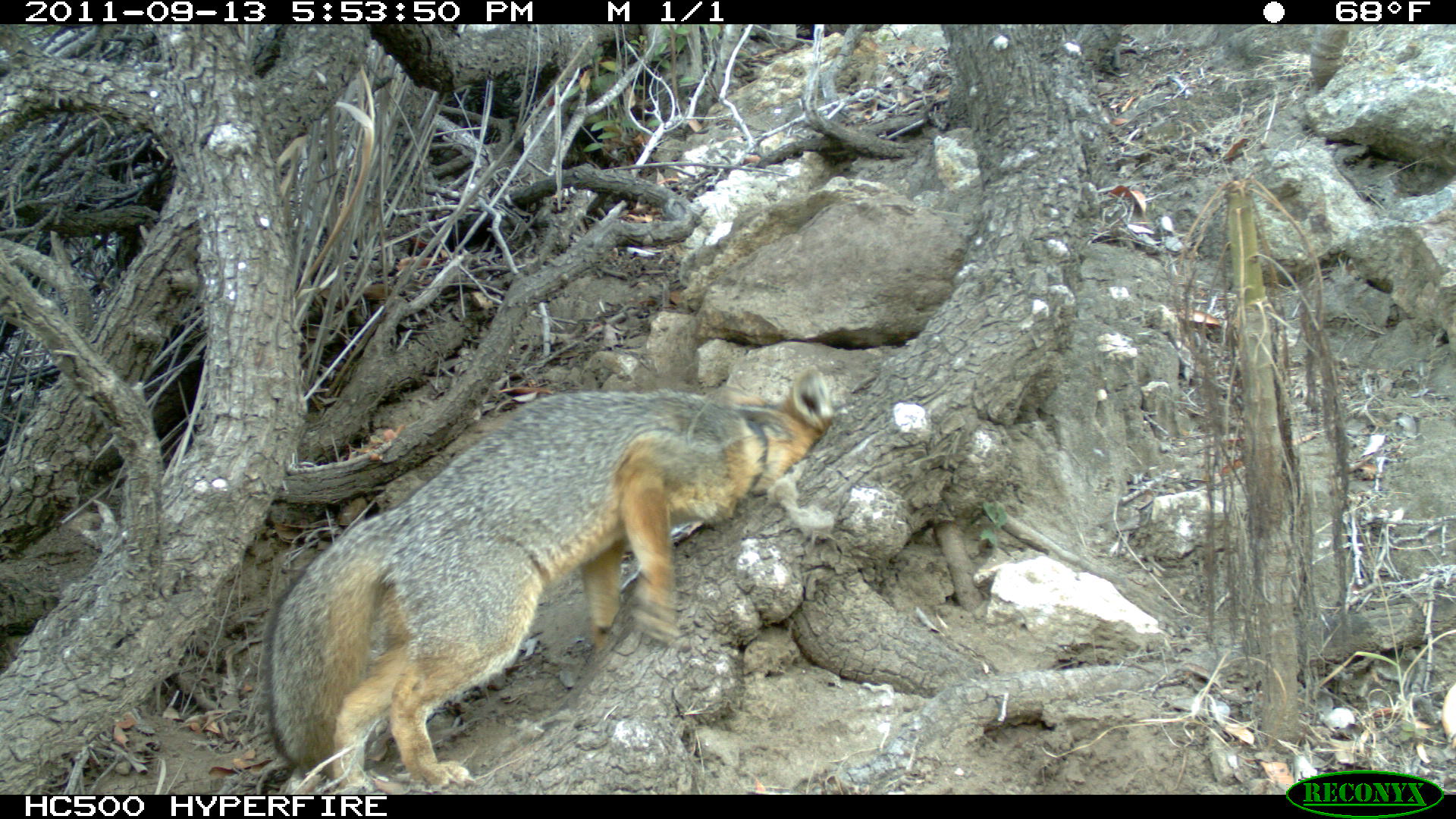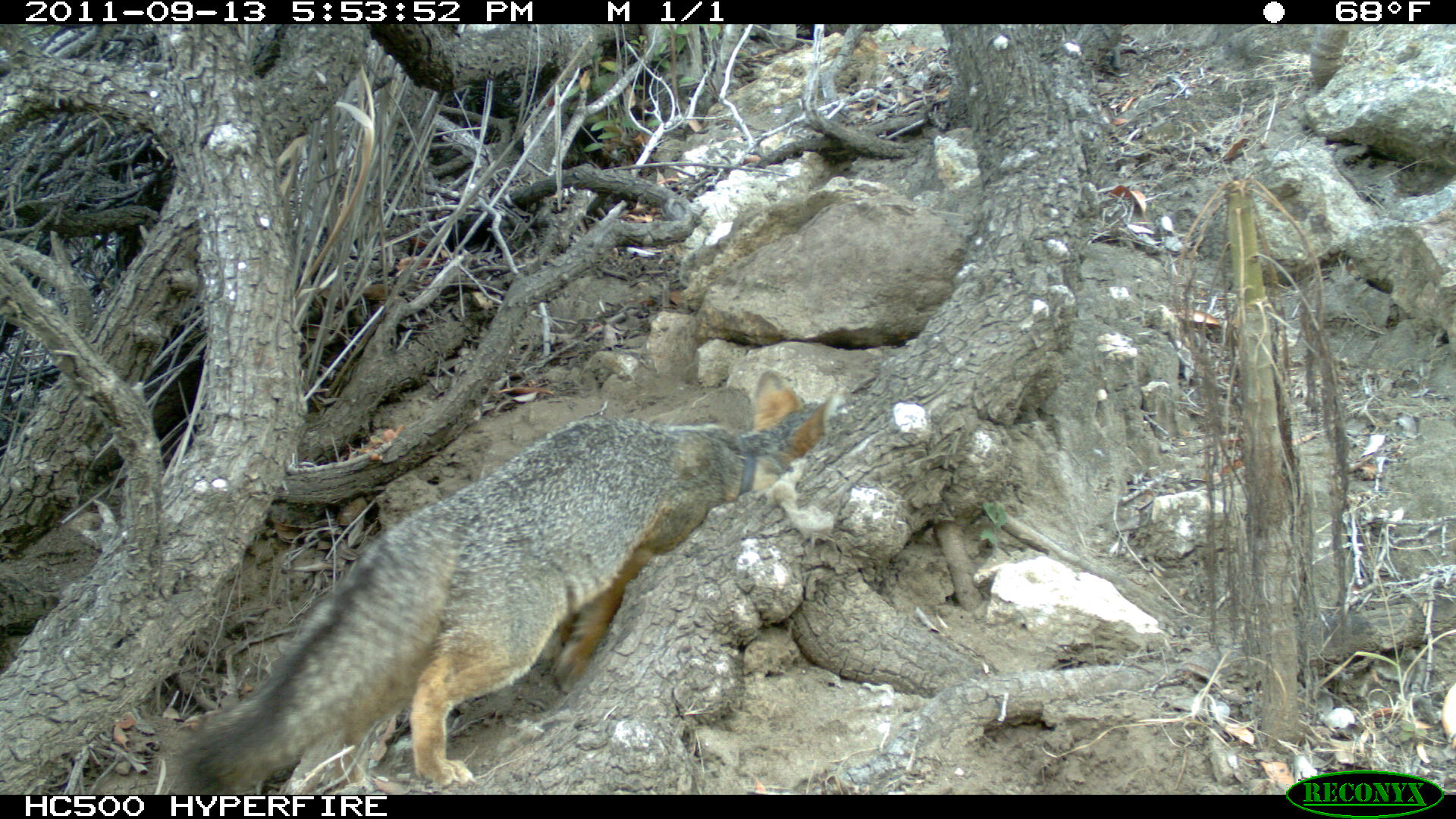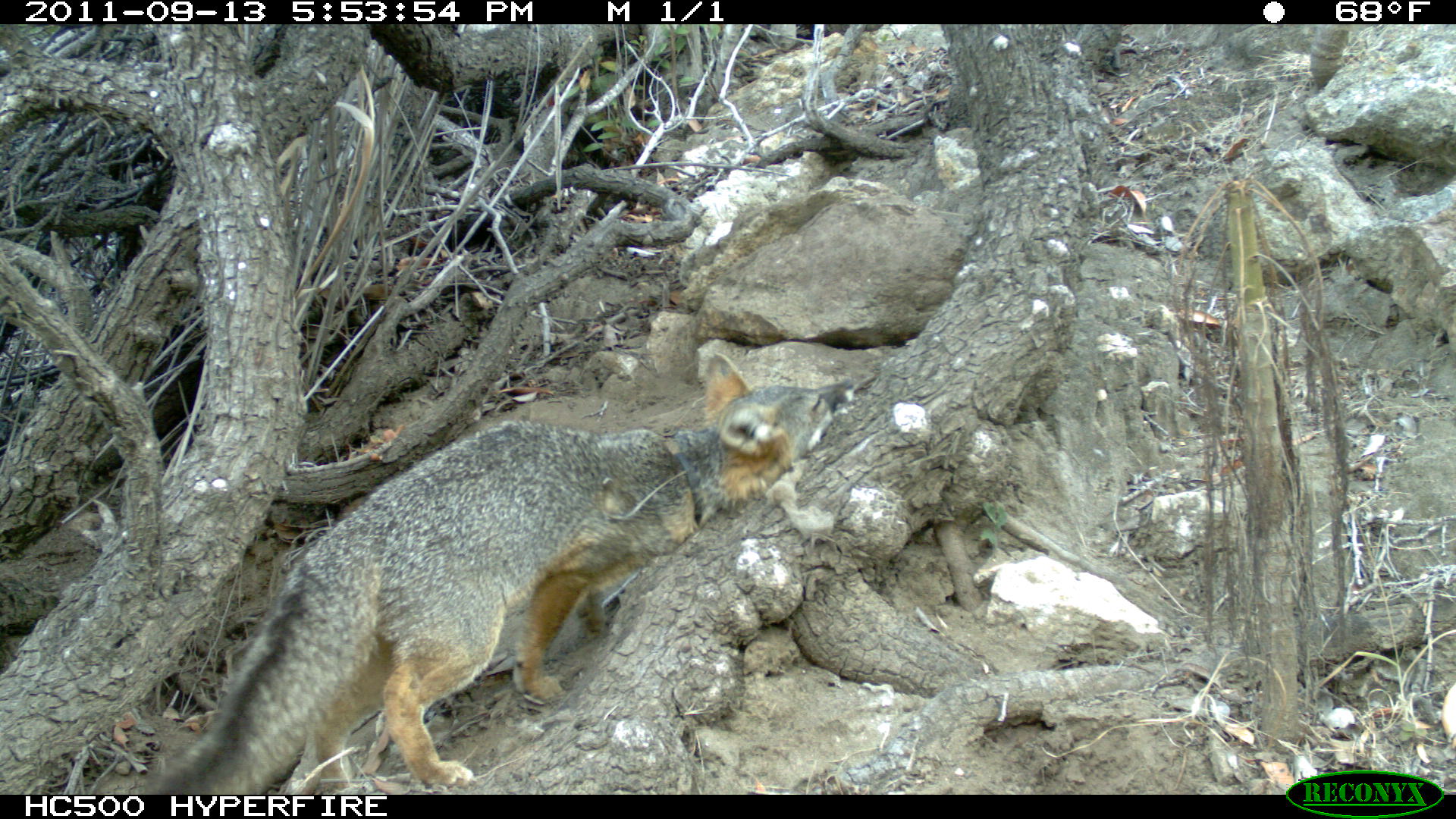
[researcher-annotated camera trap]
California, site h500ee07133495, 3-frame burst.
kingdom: Animalia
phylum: Chordata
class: Mammalia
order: Carnivora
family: Canidae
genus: Urocyon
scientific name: Urocyon littoralis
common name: island fox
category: fox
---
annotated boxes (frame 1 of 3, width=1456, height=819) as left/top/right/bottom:
fox: 265/364/833/796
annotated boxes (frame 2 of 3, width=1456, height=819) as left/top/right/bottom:
fox: 181/368/845/795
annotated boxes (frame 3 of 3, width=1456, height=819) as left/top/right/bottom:
fox: 138/353/855/795